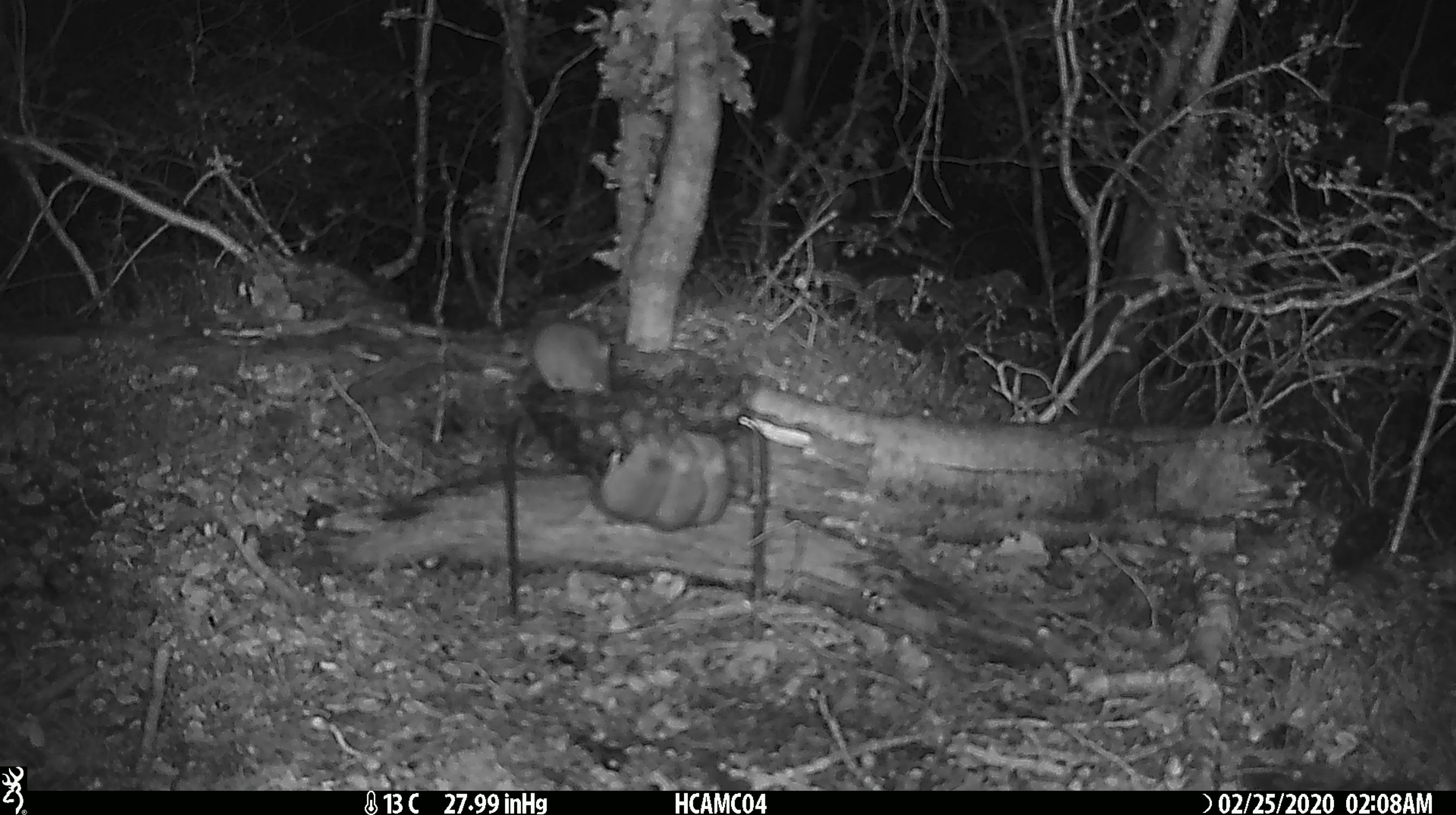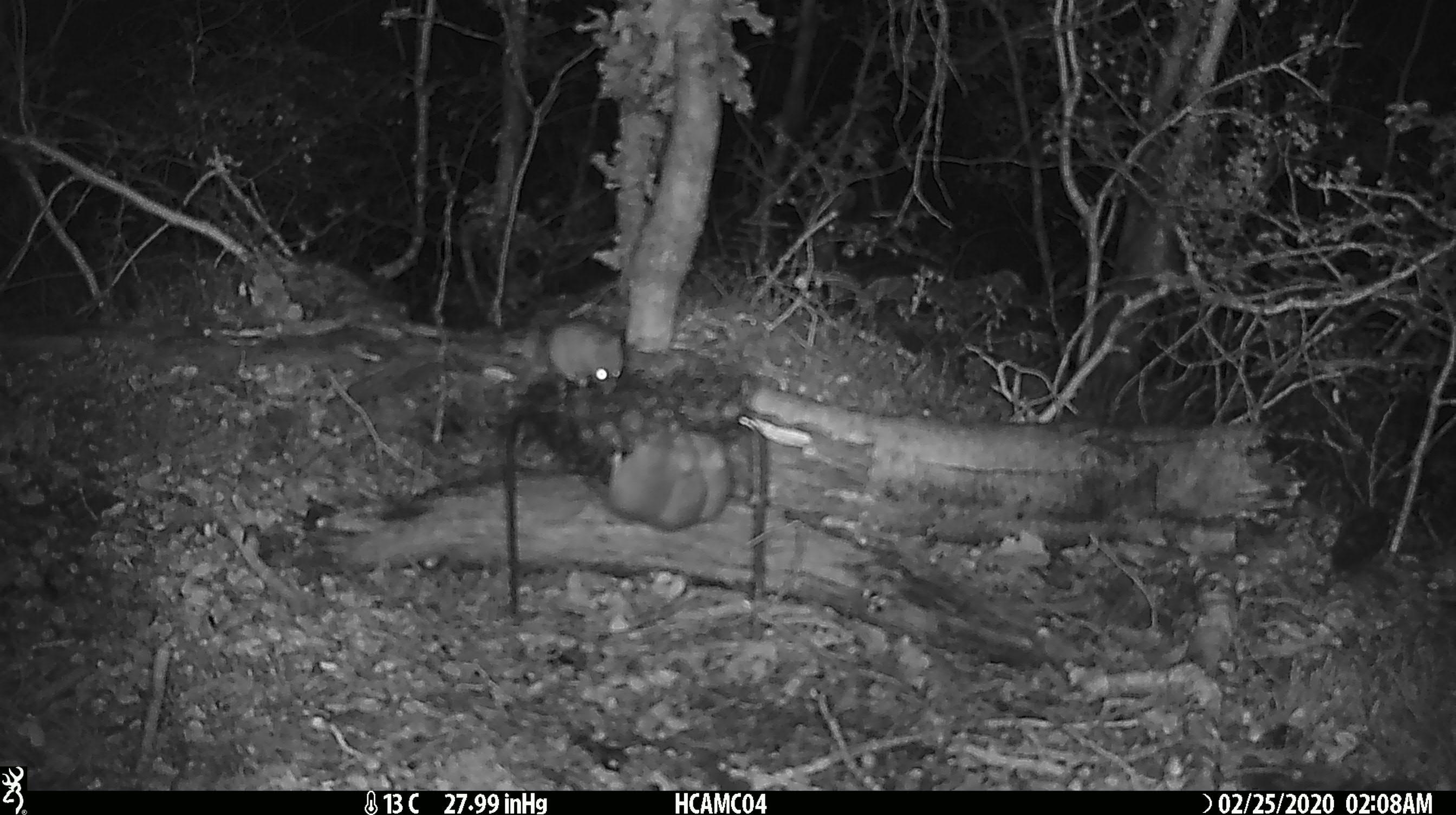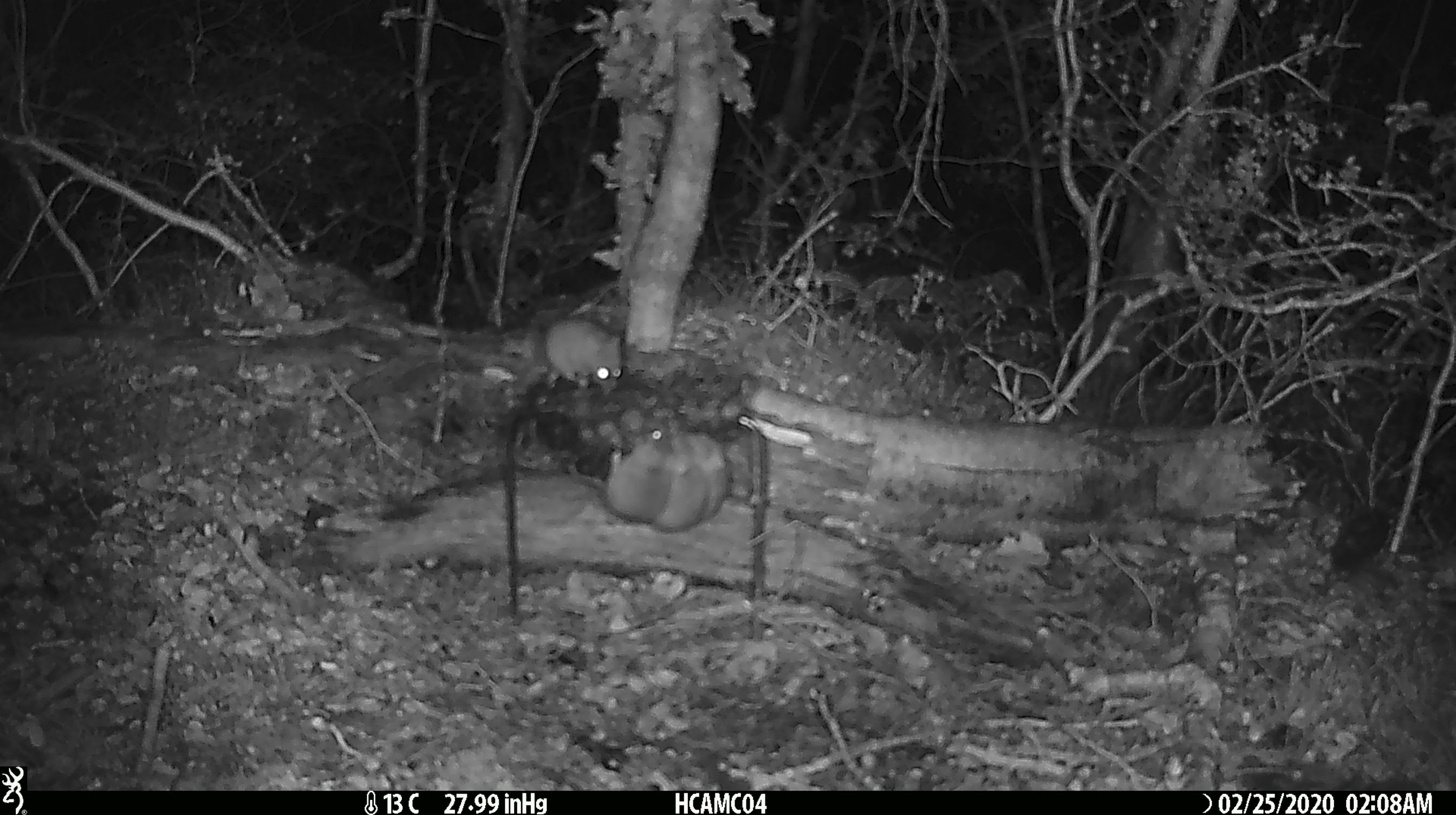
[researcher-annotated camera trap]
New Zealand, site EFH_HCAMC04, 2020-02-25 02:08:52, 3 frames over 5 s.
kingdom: Animalia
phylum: Chordata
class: Mammalia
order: Rodentia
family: Muridae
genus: Mus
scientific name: Mus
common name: mouse